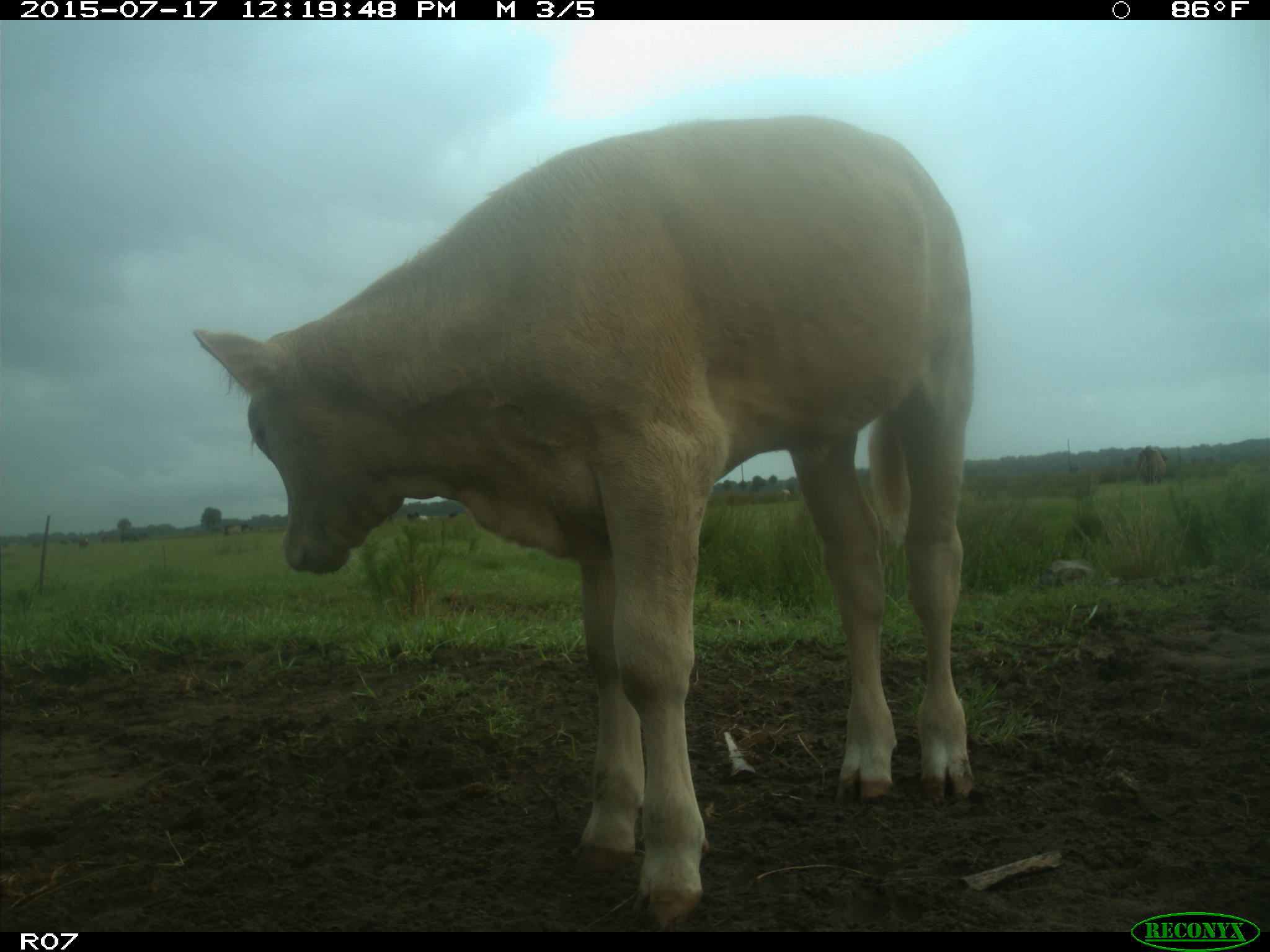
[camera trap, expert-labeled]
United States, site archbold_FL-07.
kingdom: Animalia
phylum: Chordata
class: Mammalia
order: Artiodactyla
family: Bovidae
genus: Bos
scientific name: Bos taurus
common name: domestic cow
Bos taurus (domestic cow).